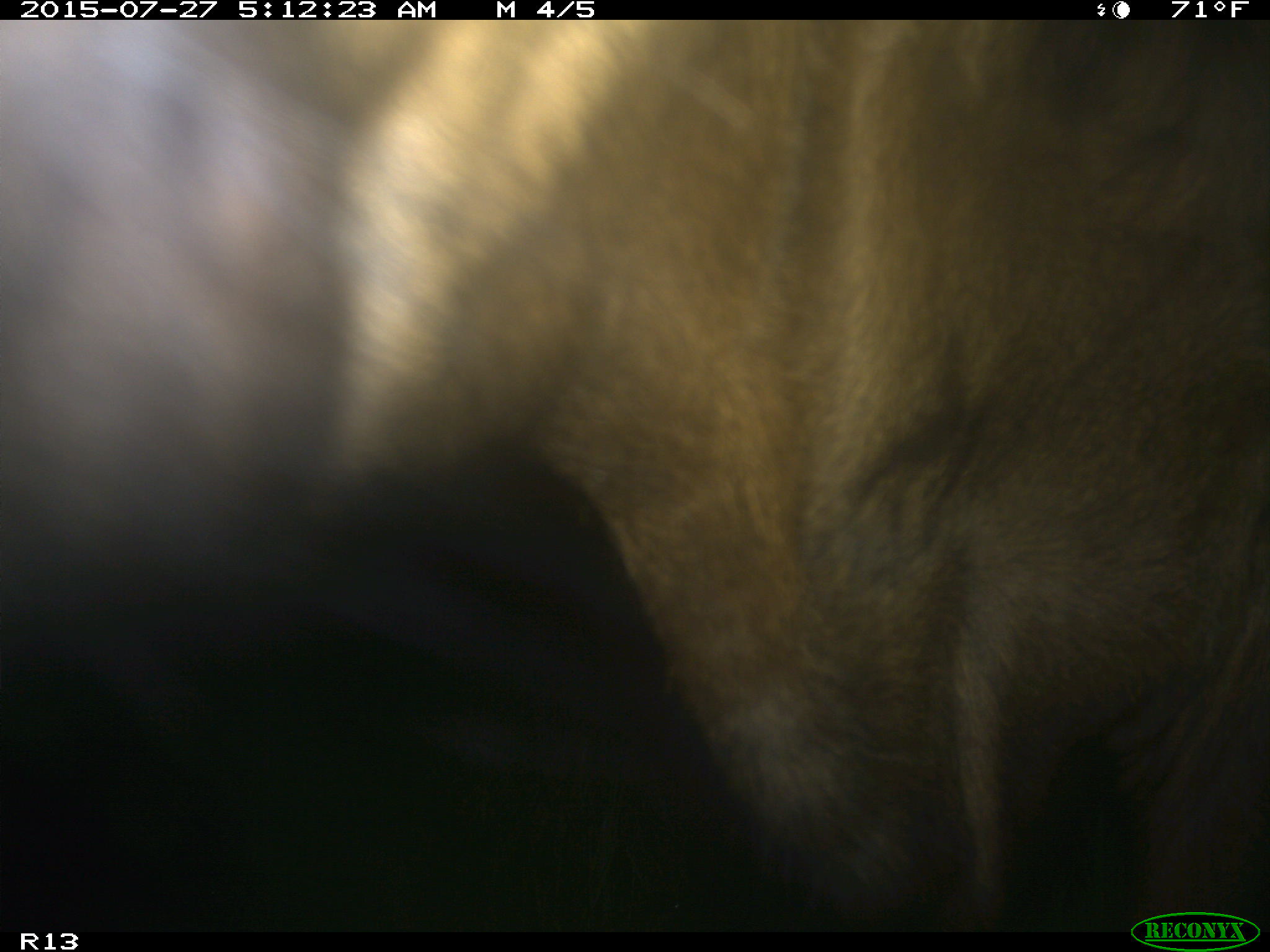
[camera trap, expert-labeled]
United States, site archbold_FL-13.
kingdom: Animalia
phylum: Chordata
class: Mammalia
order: Artiodactyla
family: Bovidae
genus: Bos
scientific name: Bos taurus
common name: domestic cow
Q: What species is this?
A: Bos taurus (domestic cow).